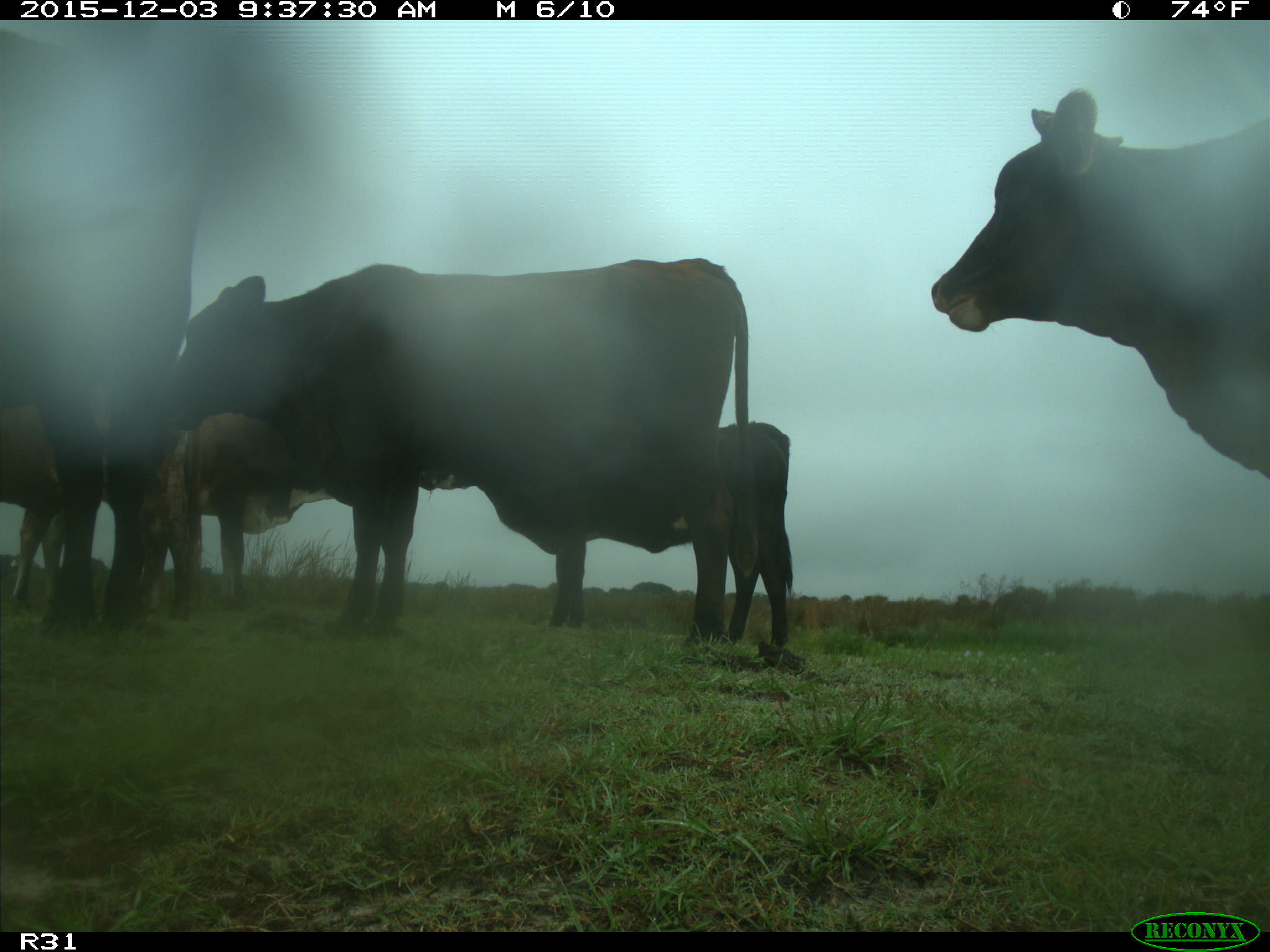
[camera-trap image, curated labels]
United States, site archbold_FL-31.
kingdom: Animalia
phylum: Chordata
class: Mammalia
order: Artiodactyla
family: Bovidae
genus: Bos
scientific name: Bos taurus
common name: domestic cow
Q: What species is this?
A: Bos taurus (domestic cow).